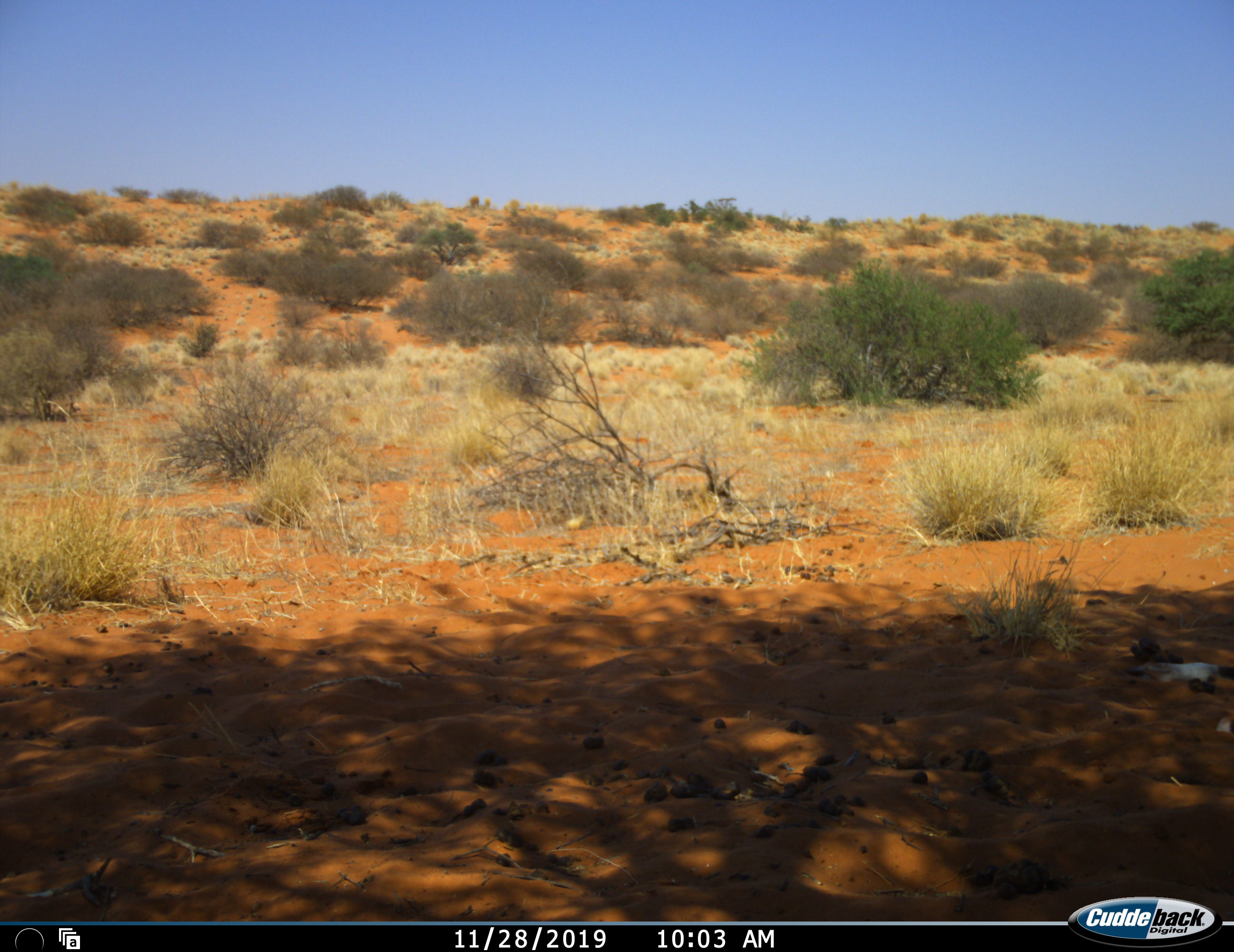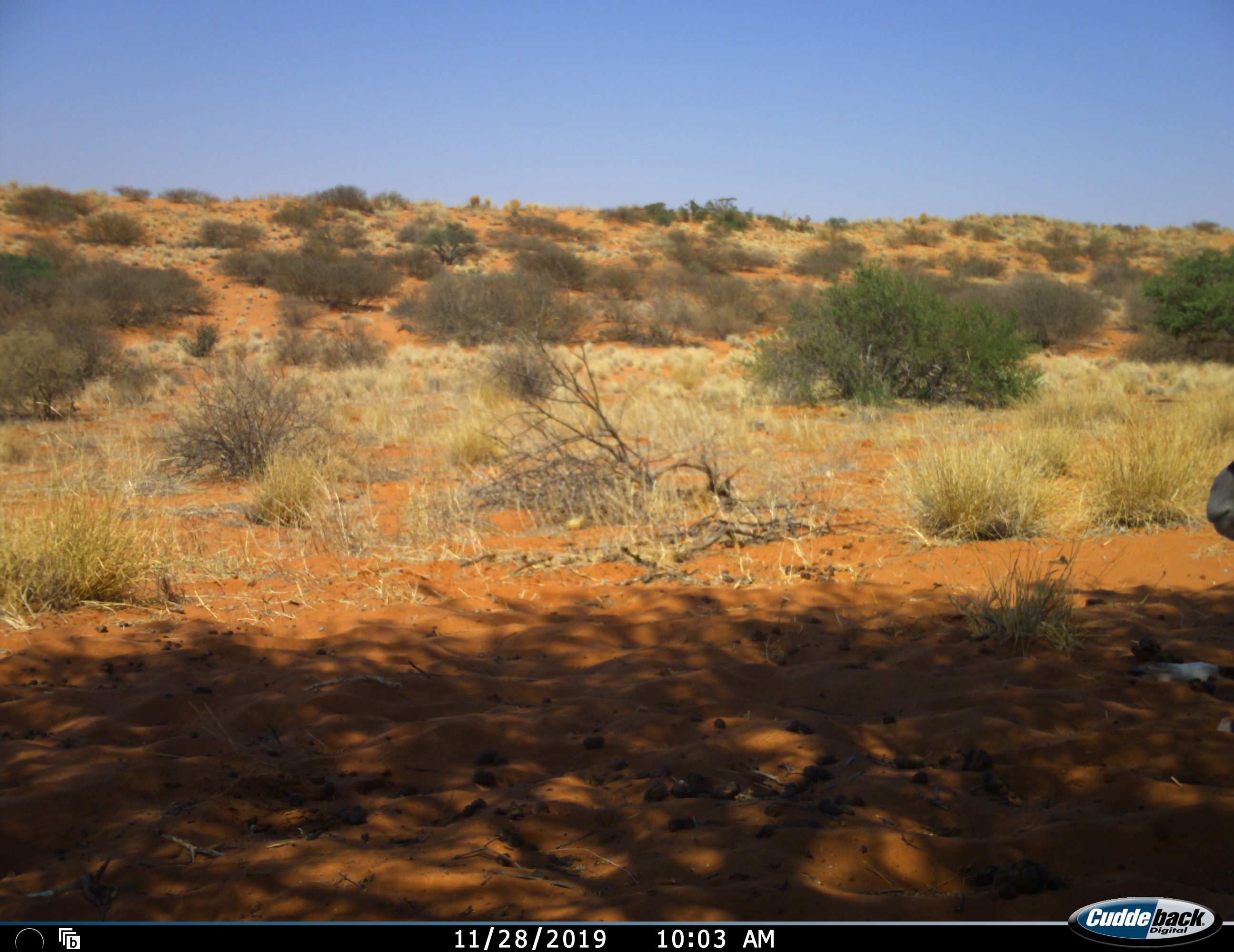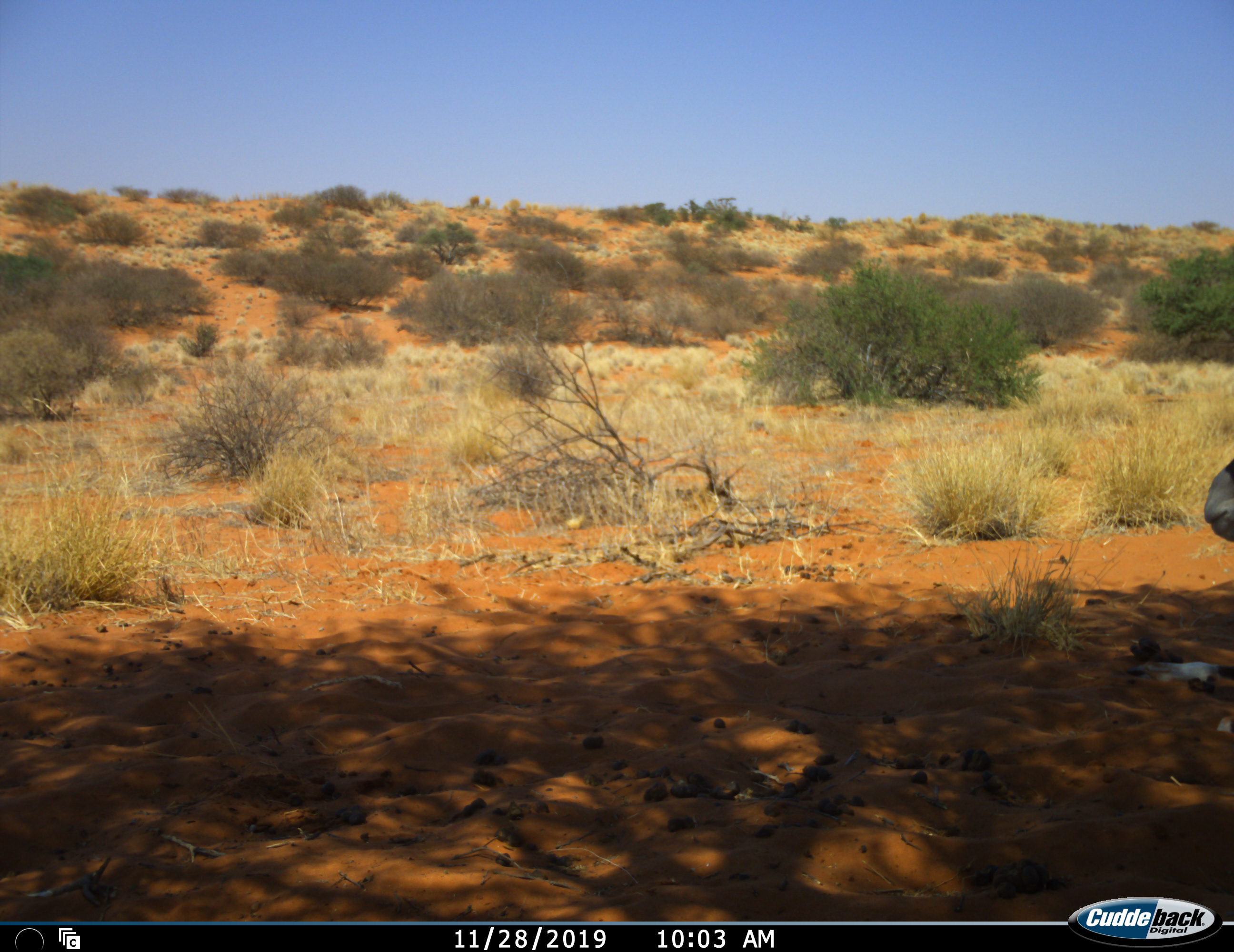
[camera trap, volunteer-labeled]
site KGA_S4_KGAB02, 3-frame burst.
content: unidentified animal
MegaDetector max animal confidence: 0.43